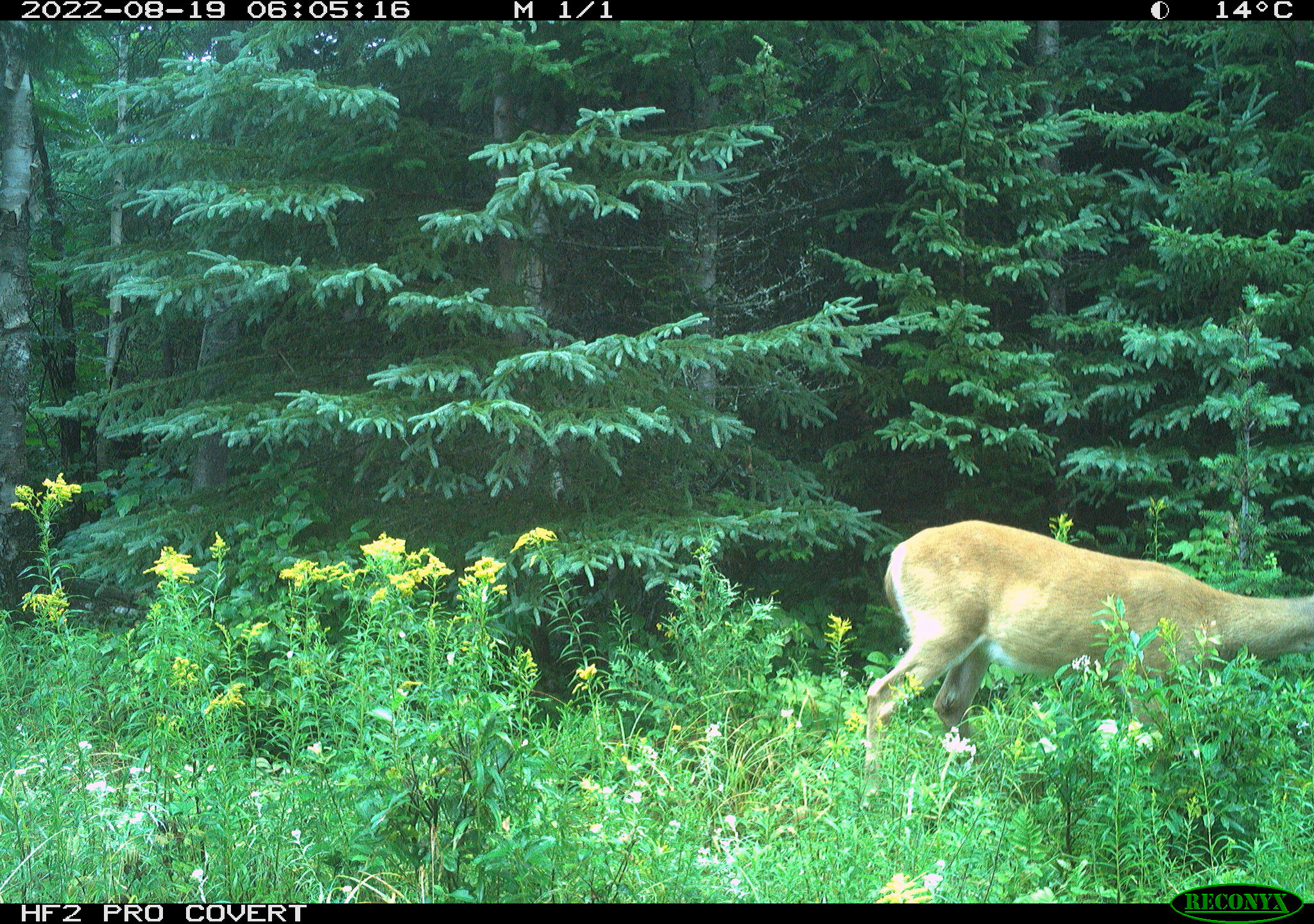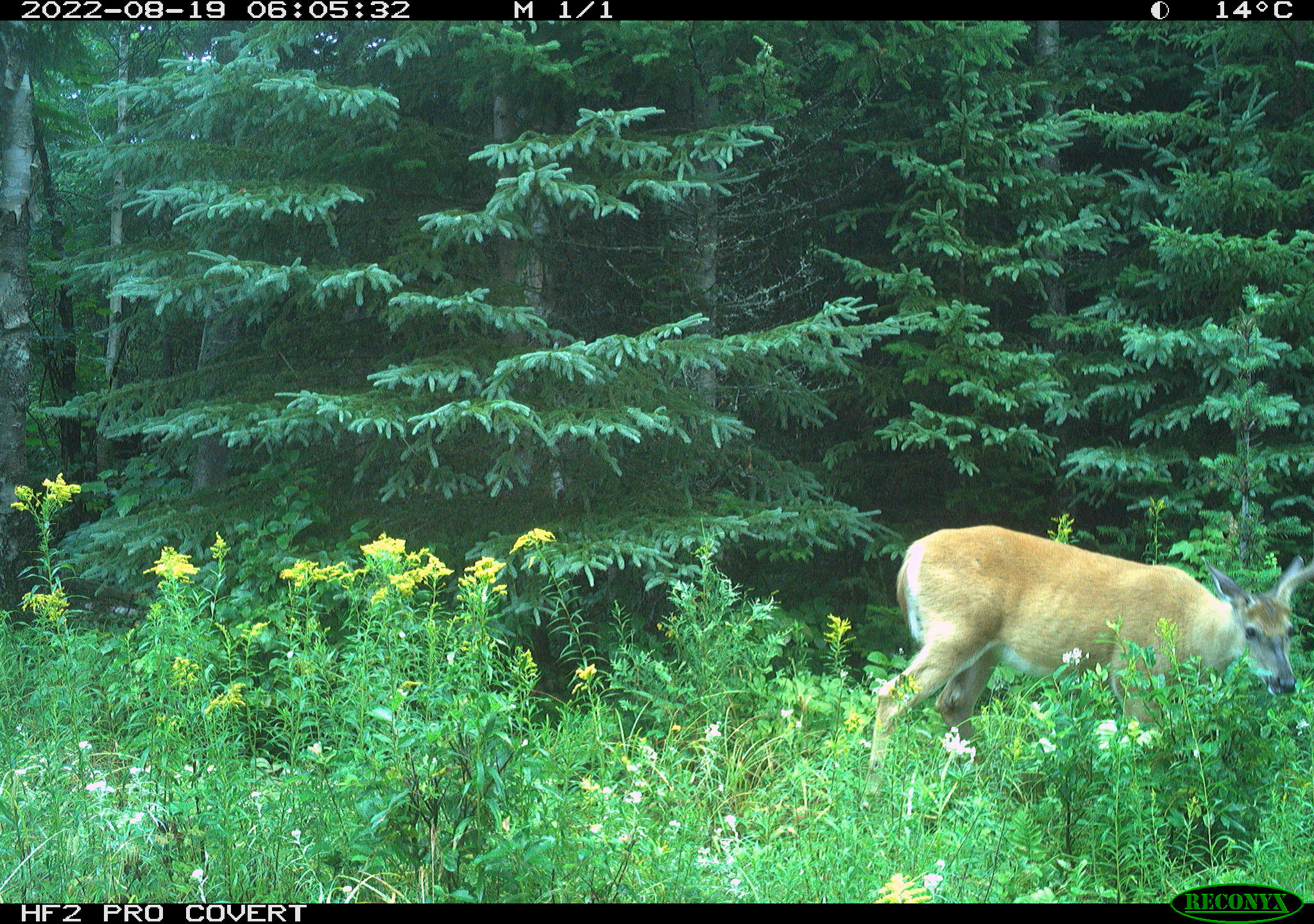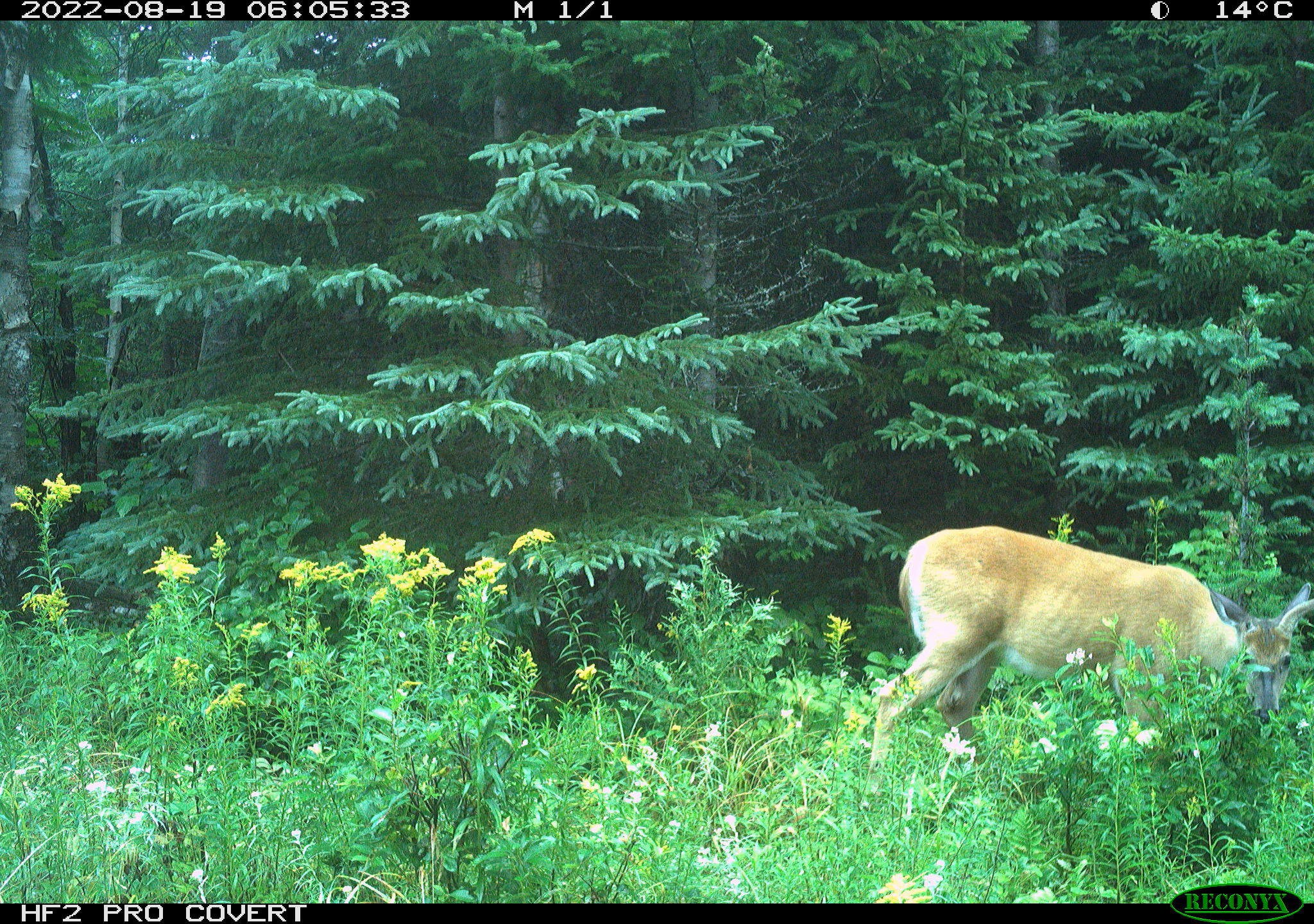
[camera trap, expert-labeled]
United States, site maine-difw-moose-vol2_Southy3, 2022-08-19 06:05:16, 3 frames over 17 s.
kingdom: Animalia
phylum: Chordata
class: Mammalia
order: Artiodactyla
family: Cervidae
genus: Odocoileus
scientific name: Odocoileus virginianus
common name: white-tailed deer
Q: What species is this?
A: White-tailed deer (Odocoileus virginianus).